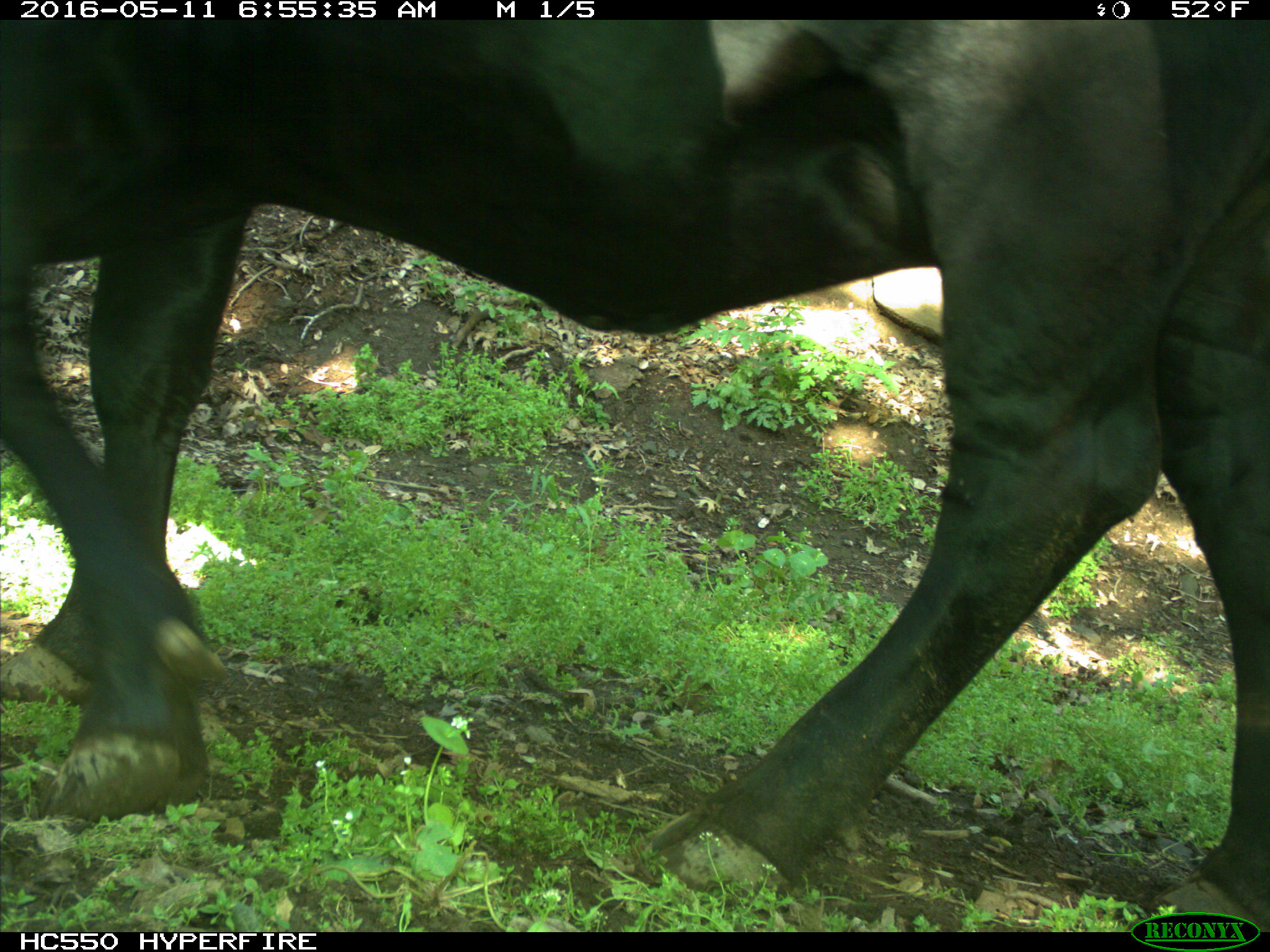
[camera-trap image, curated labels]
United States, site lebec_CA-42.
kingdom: Animalia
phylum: Chordata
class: Mammalia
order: Artiodactyla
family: Bovidae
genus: Bos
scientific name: Bos taurus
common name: domestic cow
Bos taurus (domestic cow).